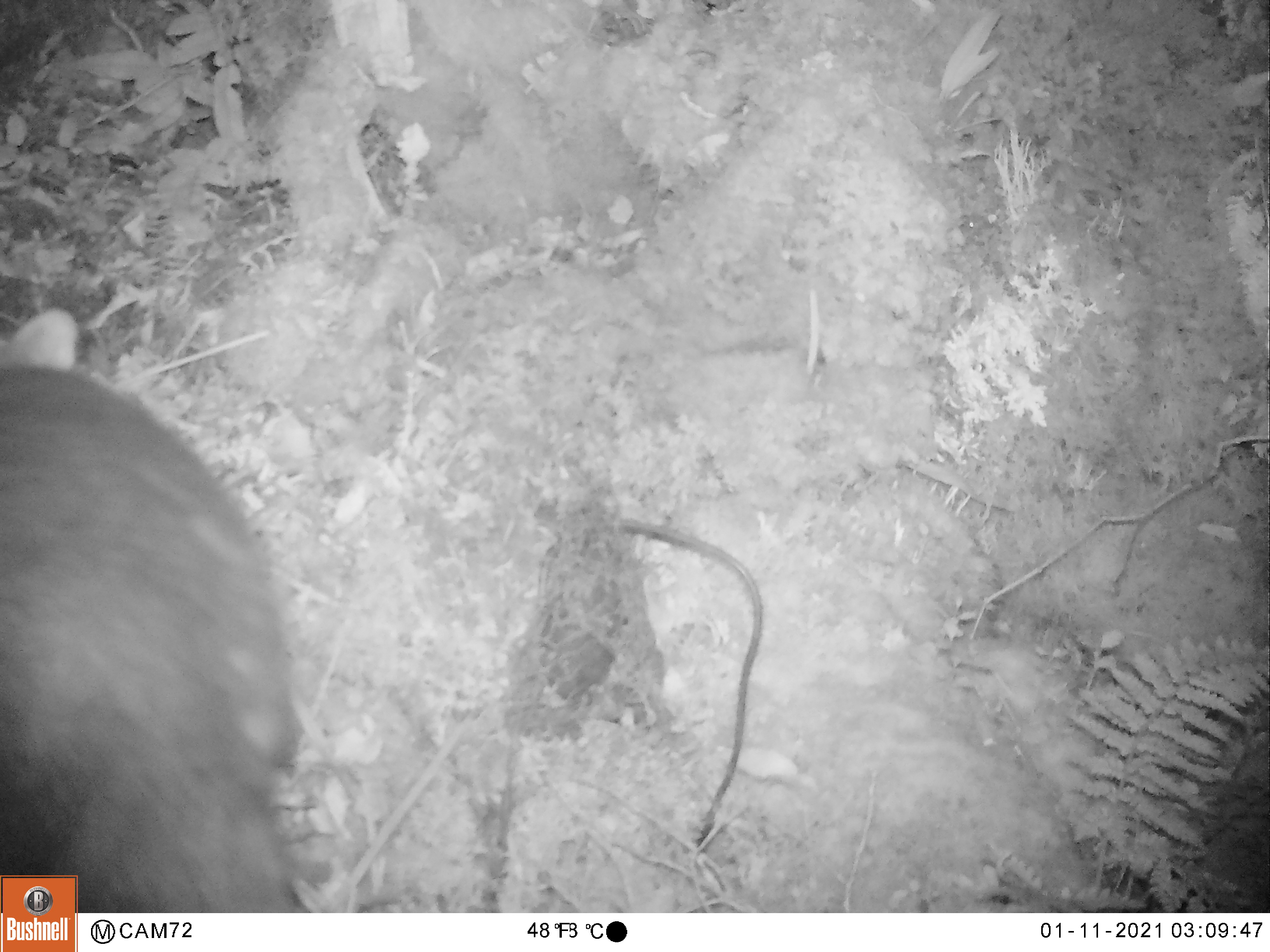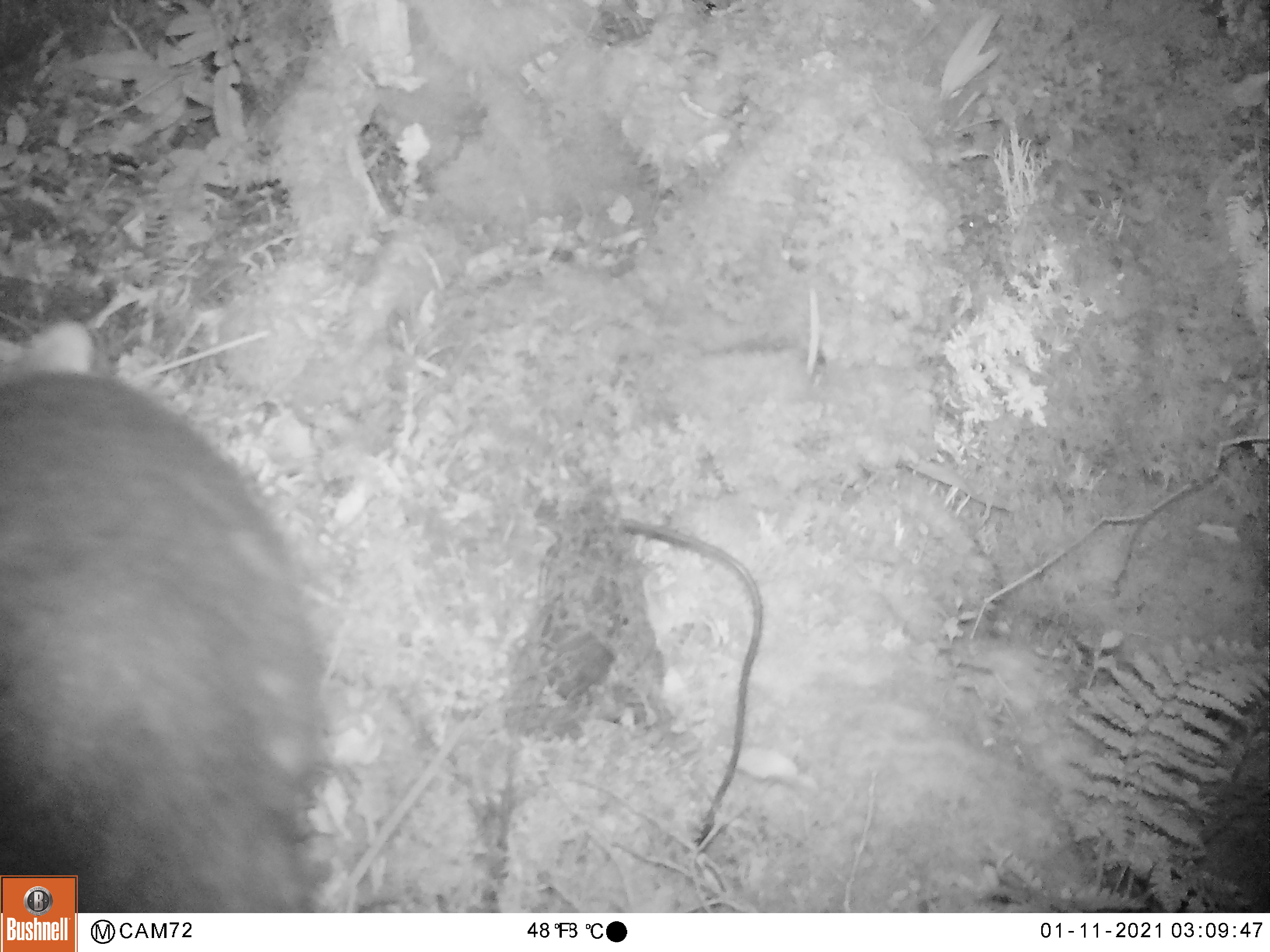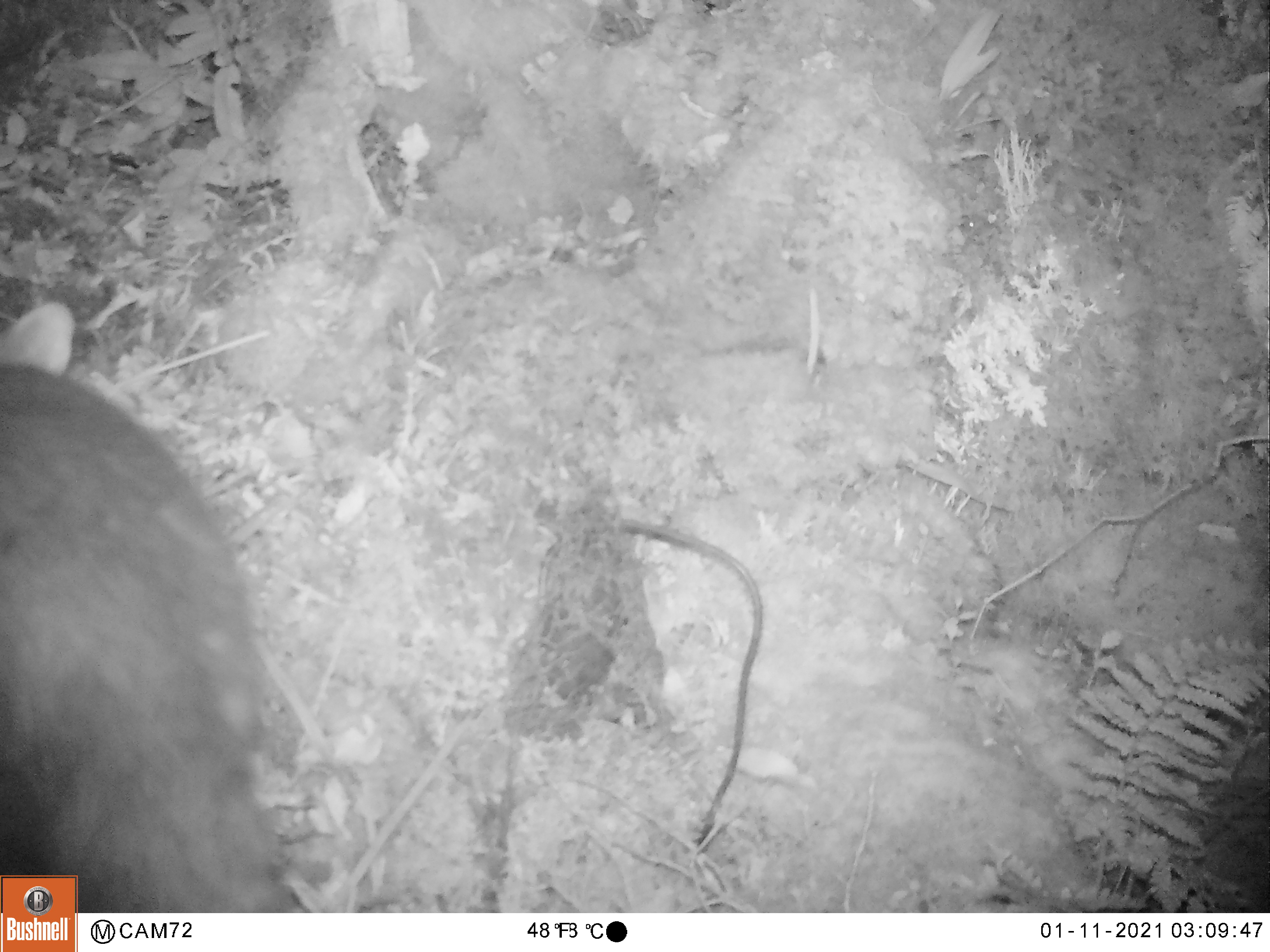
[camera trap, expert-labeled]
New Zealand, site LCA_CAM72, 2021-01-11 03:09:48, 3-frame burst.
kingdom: Animalia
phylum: Chordata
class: Mammalia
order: Diprotodontia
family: Phalangeridae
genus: Trichosurus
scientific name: Trichosurus vulpecula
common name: common brushtail possum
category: possum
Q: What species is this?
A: Possum (common brushtail possum) (Trichosurus vulpecula).